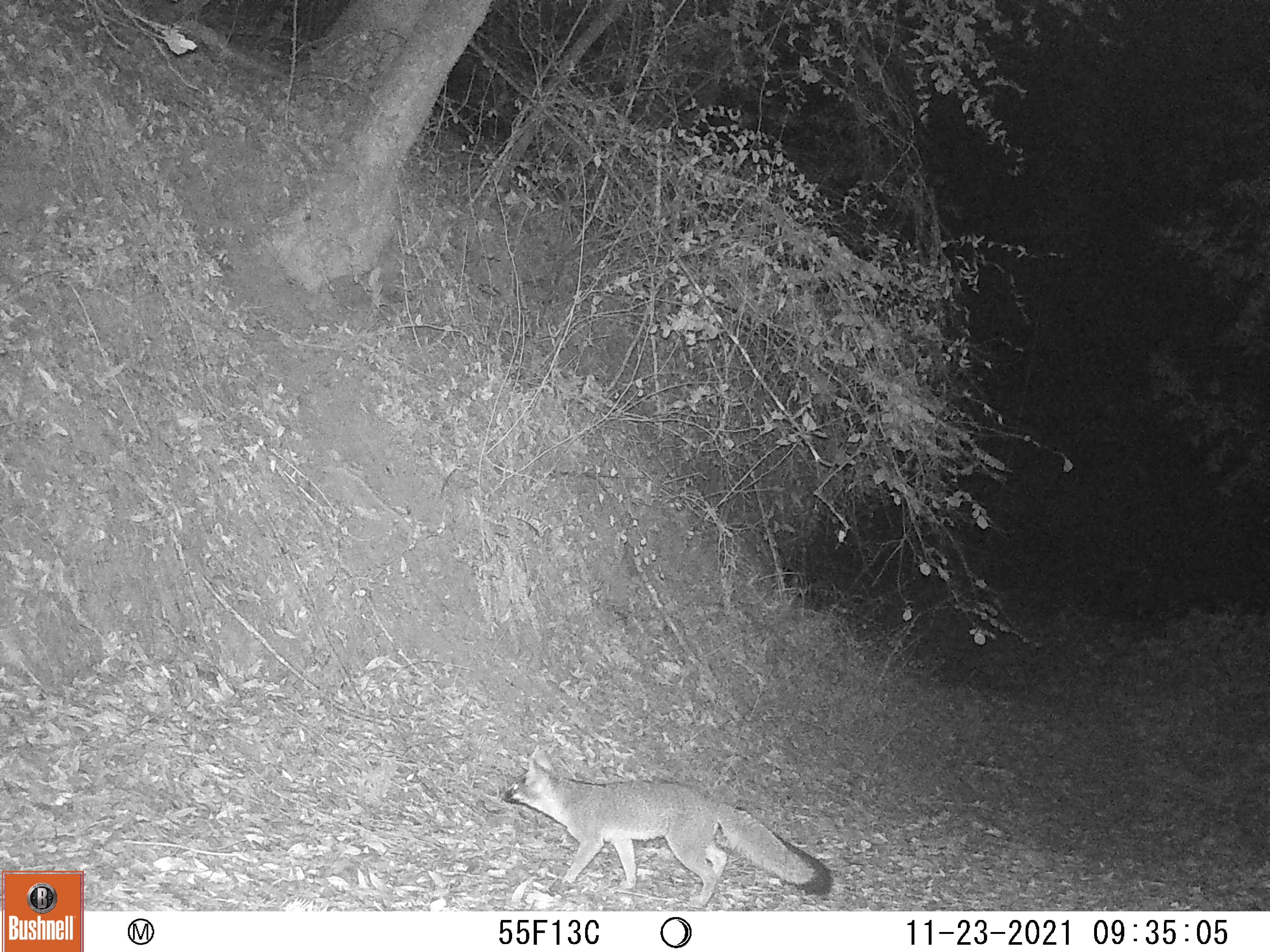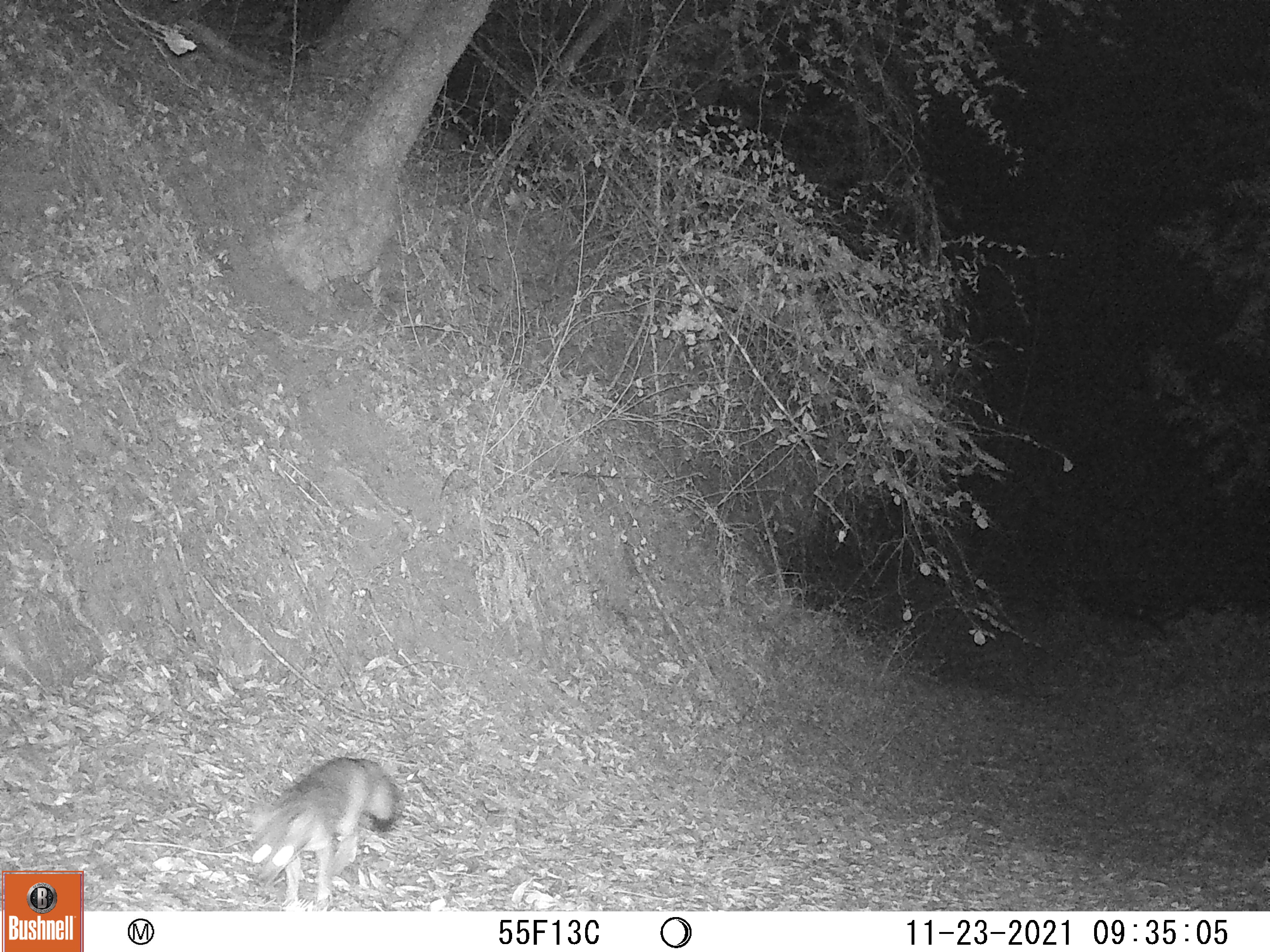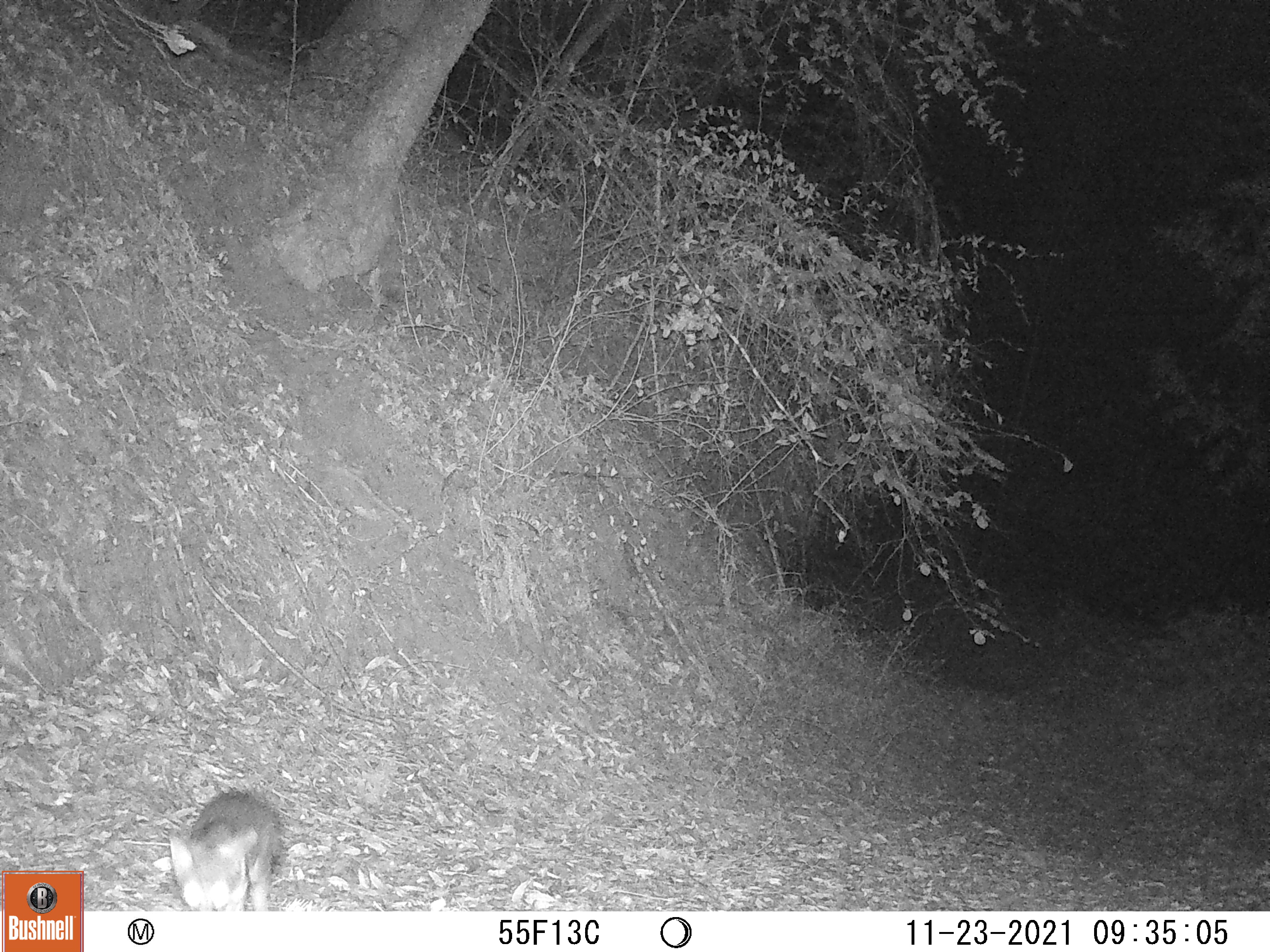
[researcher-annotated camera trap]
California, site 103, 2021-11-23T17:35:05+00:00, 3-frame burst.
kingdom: Animalia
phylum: Chordata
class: Mammalia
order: Carnivora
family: Canidae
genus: Urocyon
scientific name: Urocyon cinereoargenteus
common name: gray fox